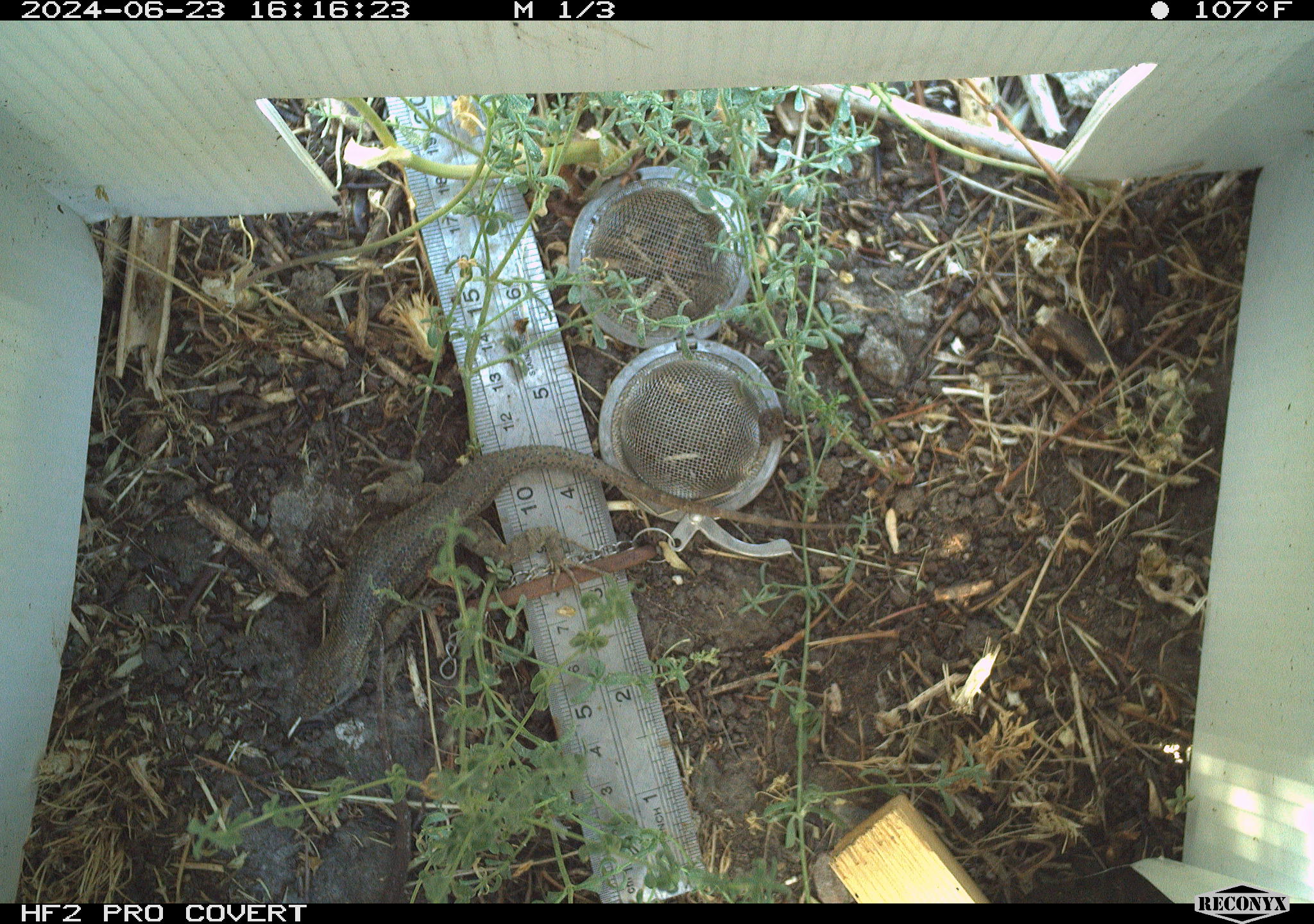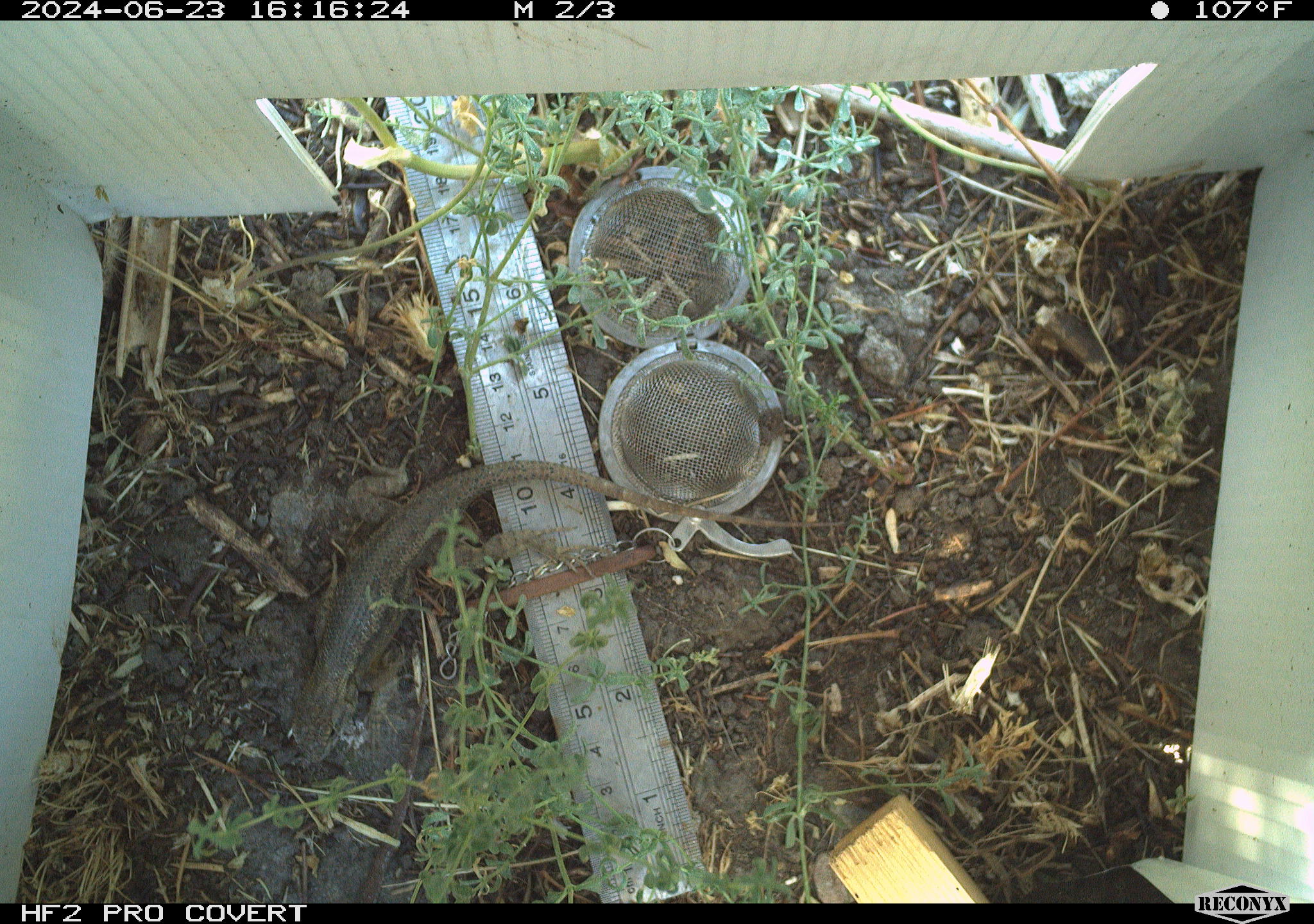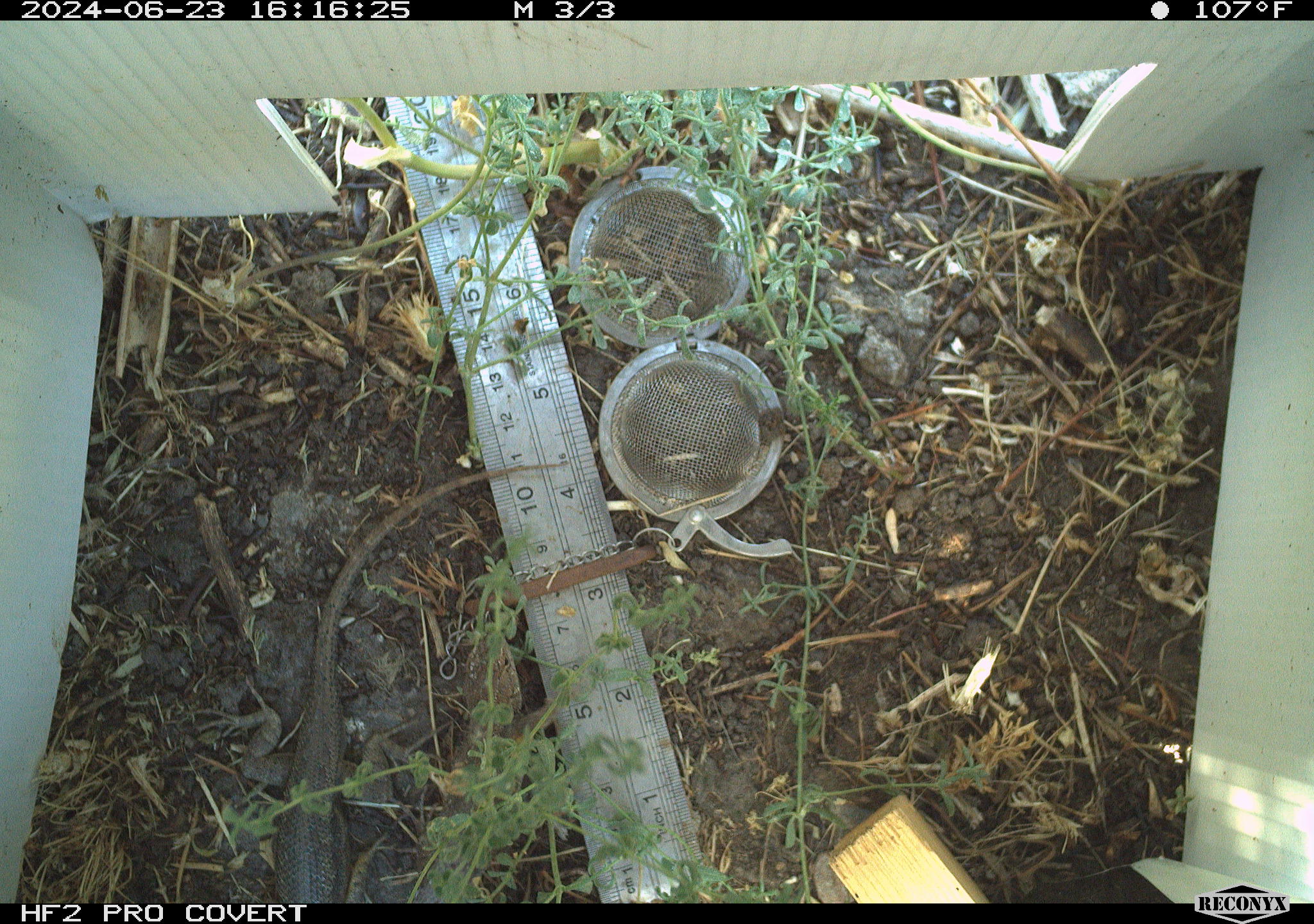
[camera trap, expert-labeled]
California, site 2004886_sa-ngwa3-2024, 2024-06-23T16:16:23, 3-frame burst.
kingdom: Animalia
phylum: Chordata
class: Reptilia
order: Squamata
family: Phrynosomatidae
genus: Sceloporus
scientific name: Sceloporus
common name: spiny lizards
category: sceloporus species